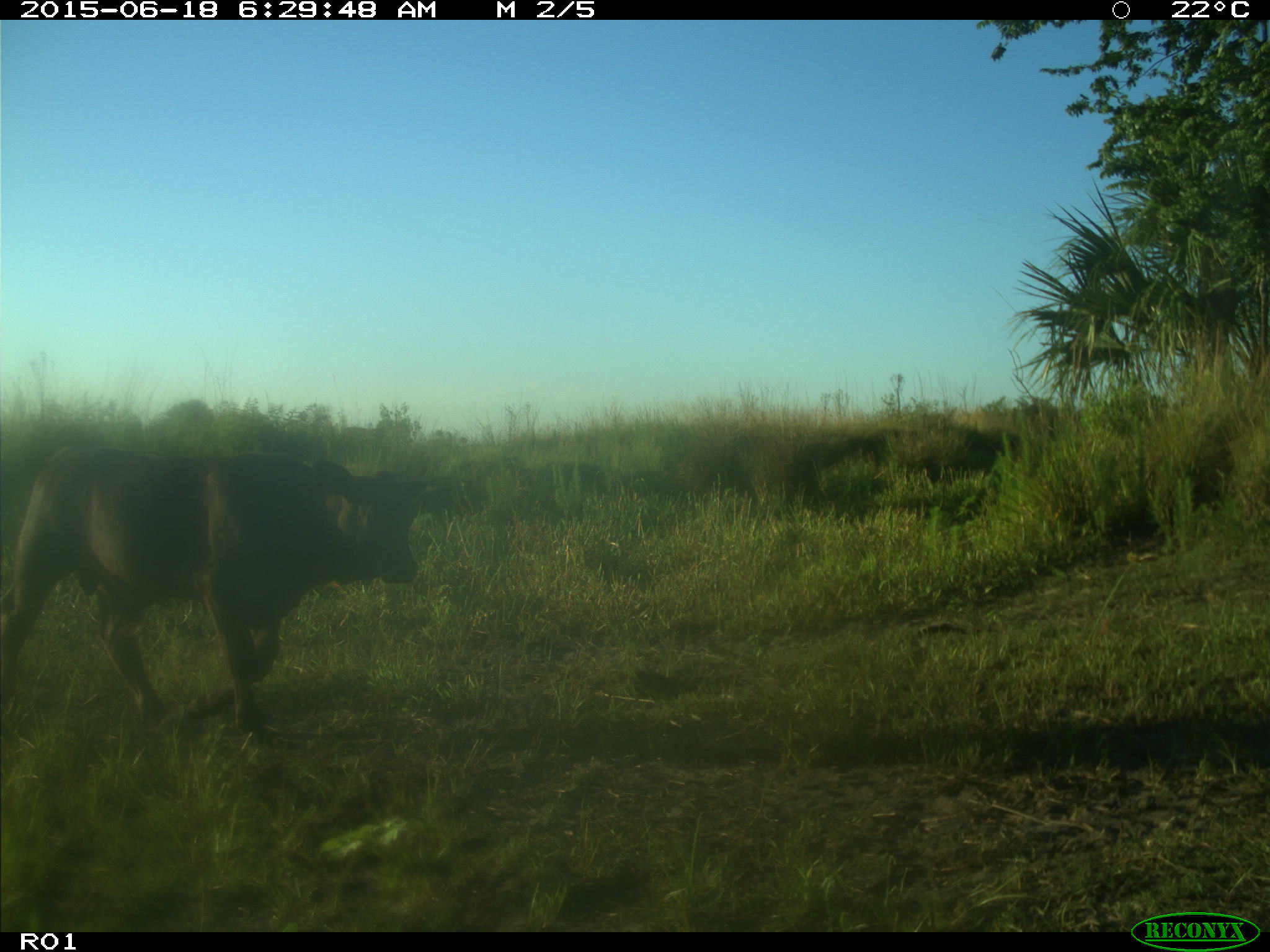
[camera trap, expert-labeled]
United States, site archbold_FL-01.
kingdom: Animalia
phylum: Chordata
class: Mammalia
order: Artiodactyla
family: Bovidae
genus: Bos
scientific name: Bos taurus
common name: domestic cow